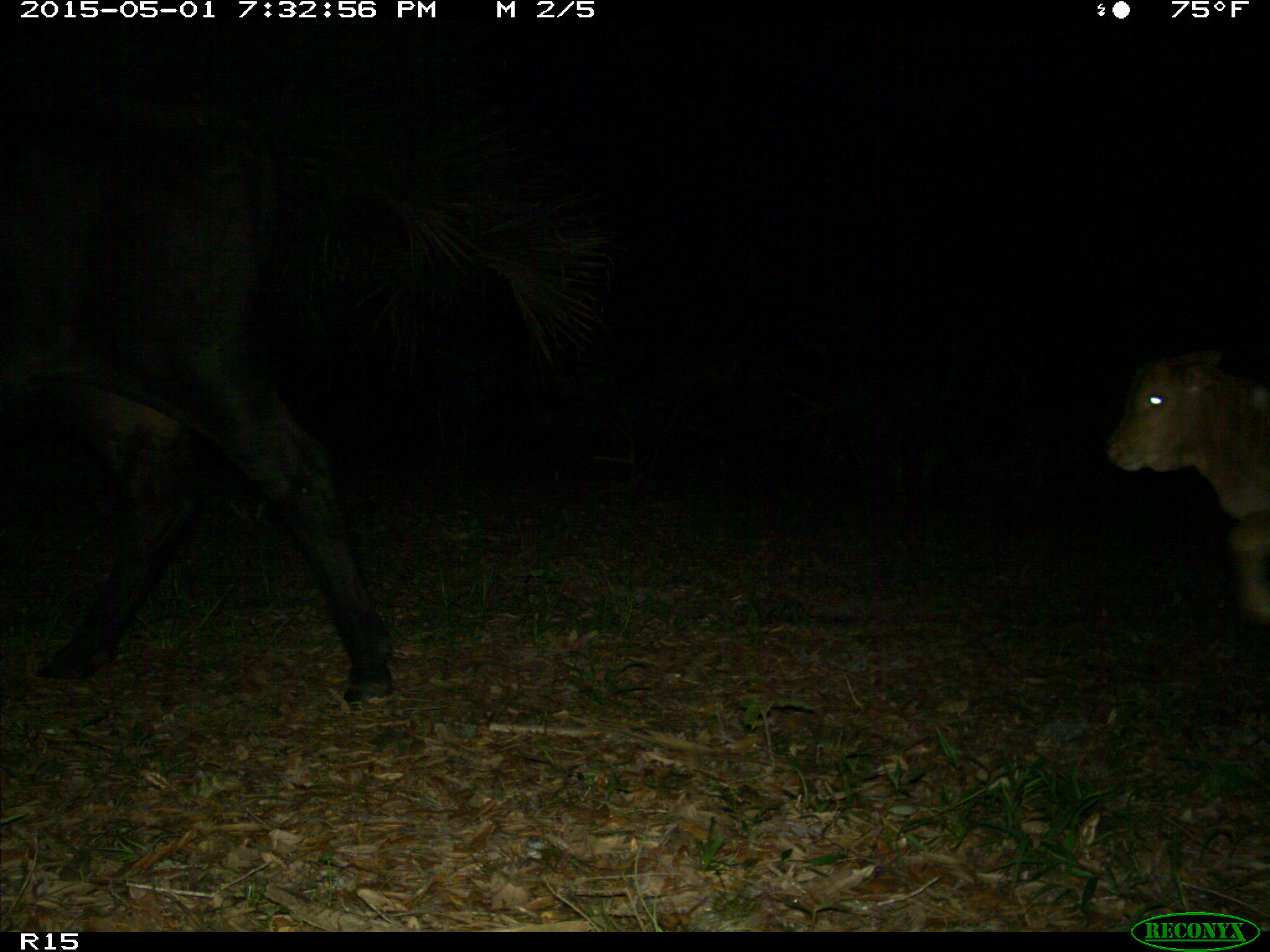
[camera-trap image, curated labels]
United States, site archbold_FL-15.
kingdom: Animalia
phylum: Chordata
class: Mammalia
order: Artiodactyla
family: Bovidae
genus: Bos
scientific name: Bos taurus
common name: domestic cow